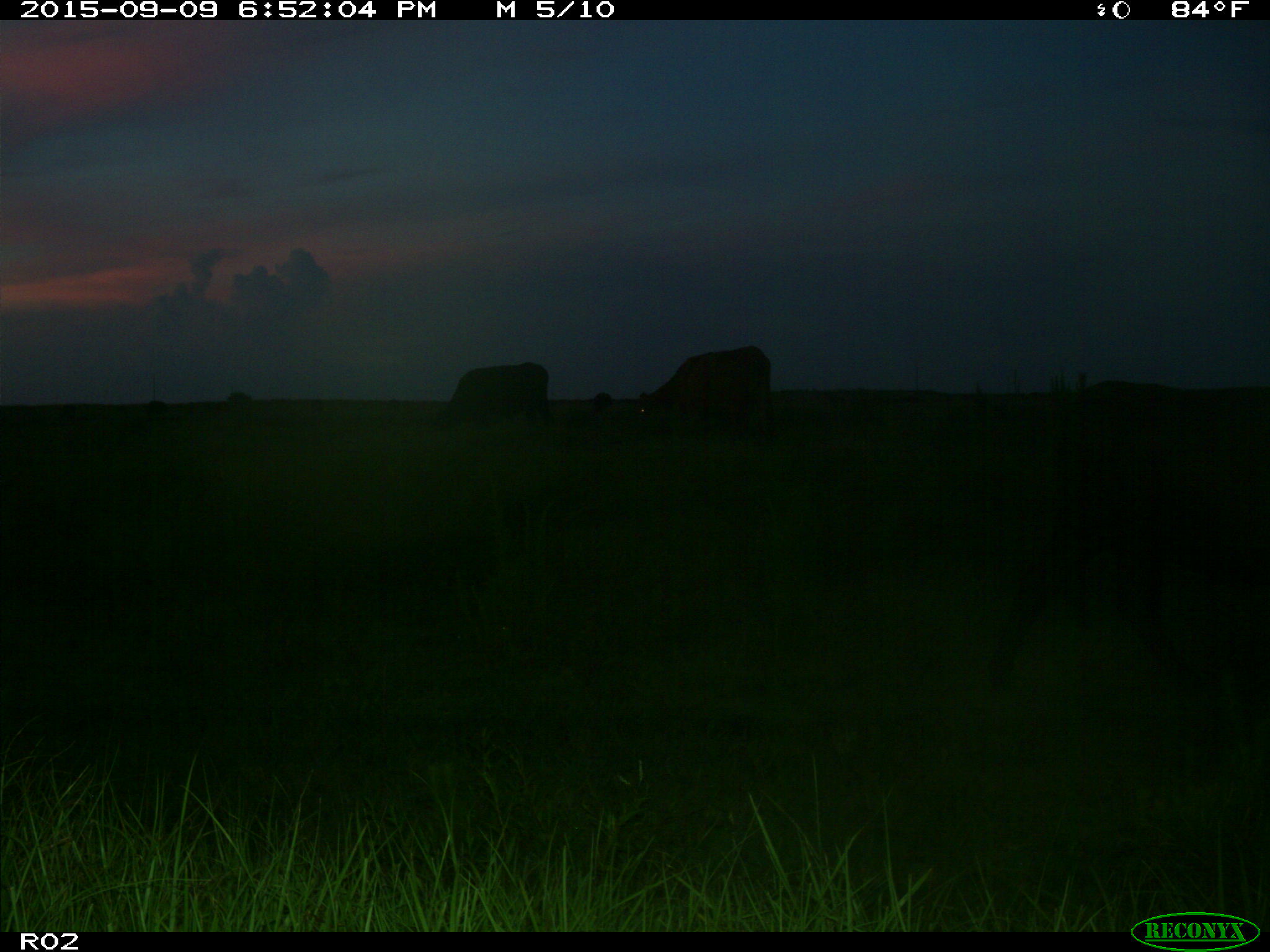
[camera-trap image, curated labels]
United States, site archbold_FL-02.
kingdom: Animalia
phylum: Chordata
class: Mammalia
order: Artiodactyla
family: Bovidae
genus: Bos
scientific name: Bos taurus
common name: domestic cow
Bos taurus (domestic cow).